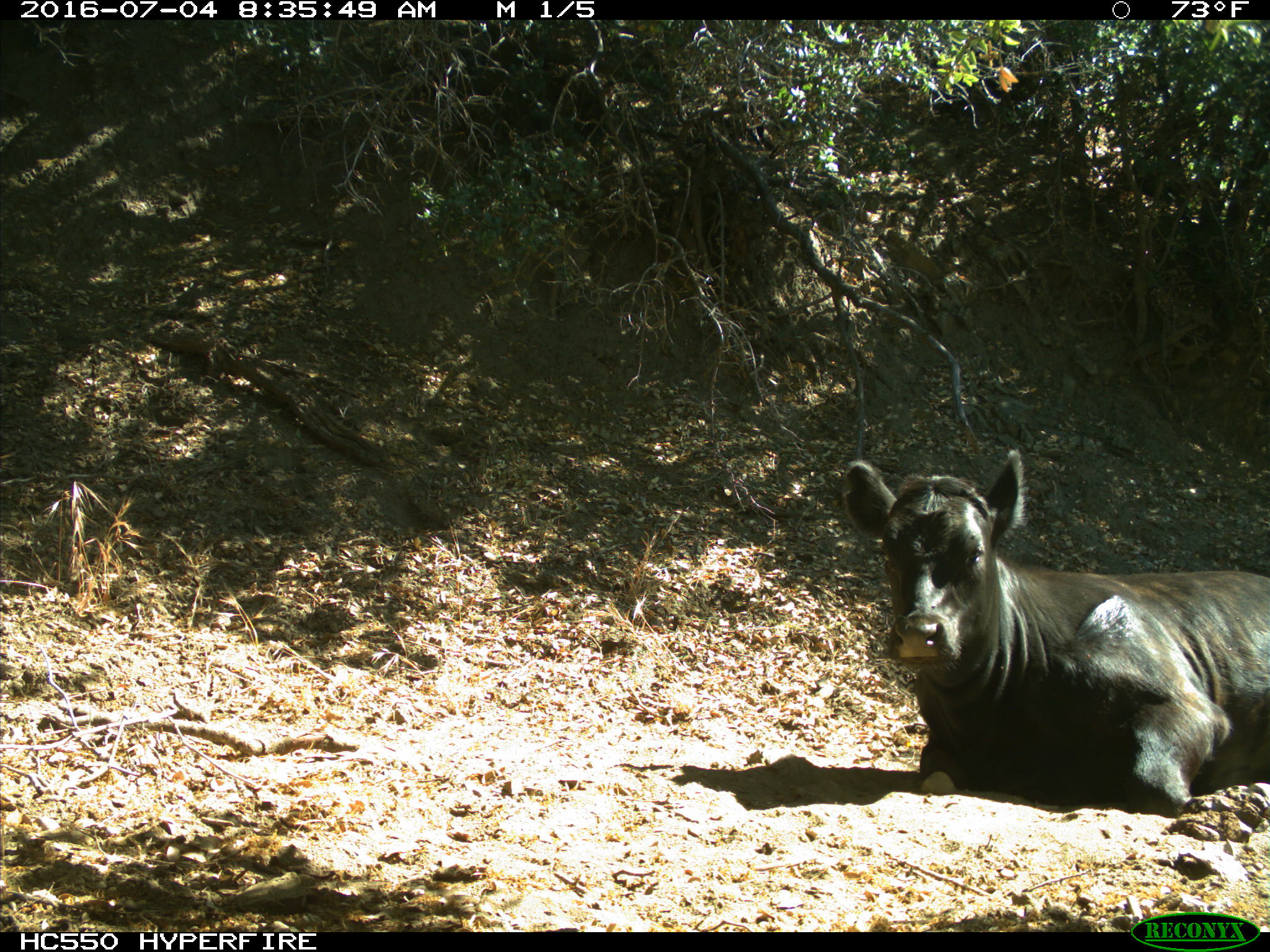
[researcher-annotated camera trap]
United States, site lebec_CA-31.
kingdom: Animalia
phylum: Chordata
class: Mammalia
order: Artiodactyla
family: Bovidae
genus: Bos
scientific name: Bos taurus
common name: domestic cow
Bos taurus (domestic cow).